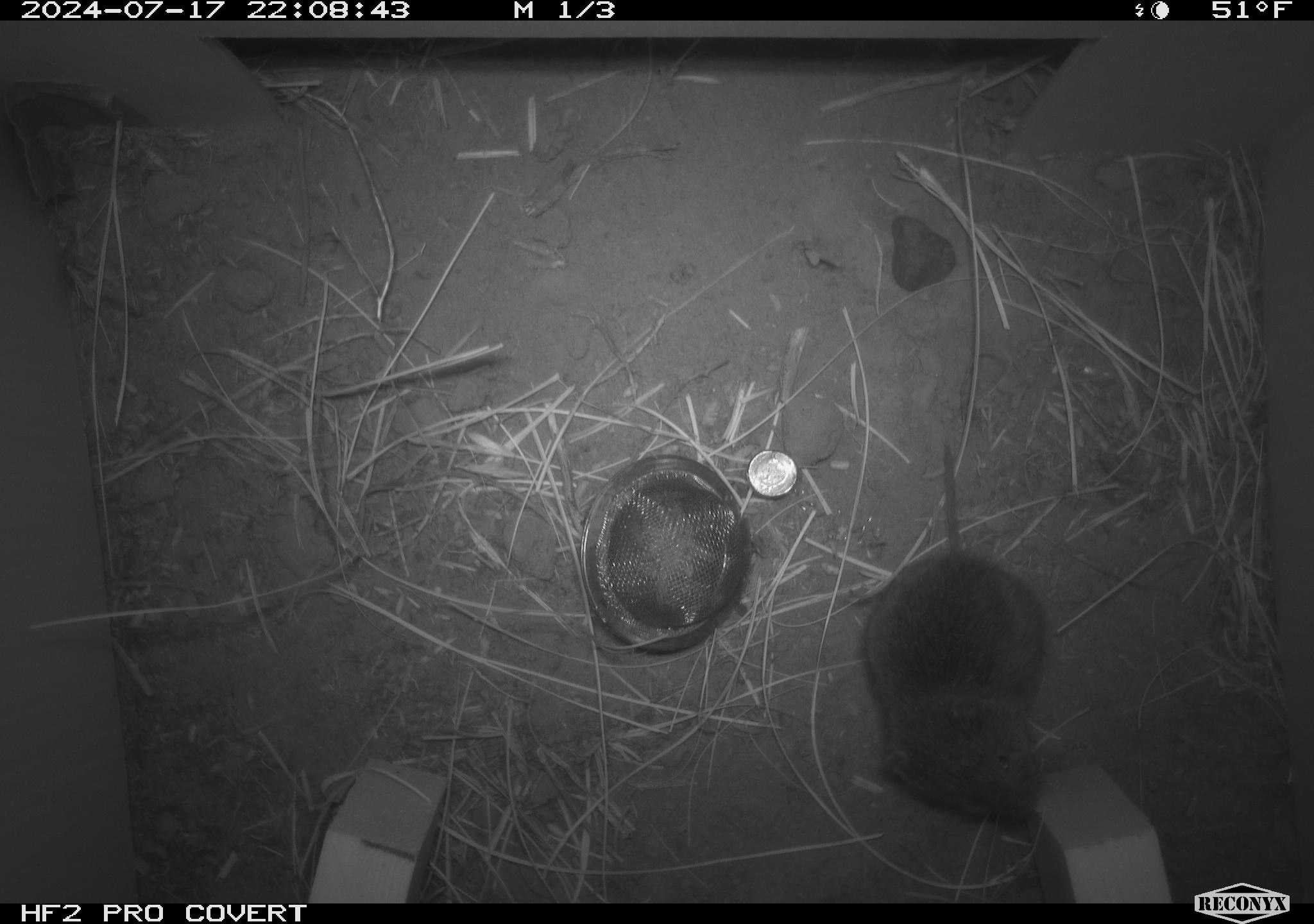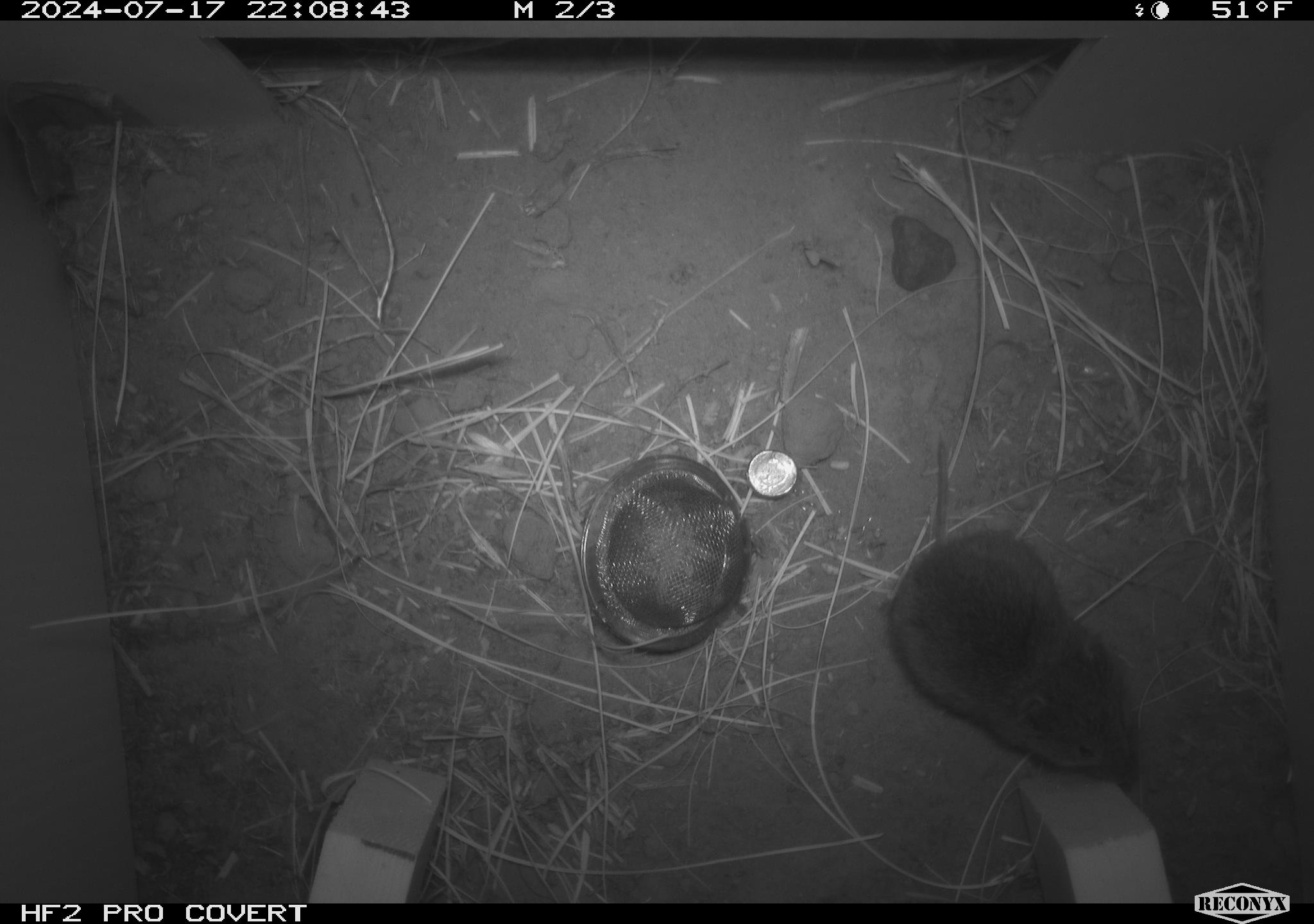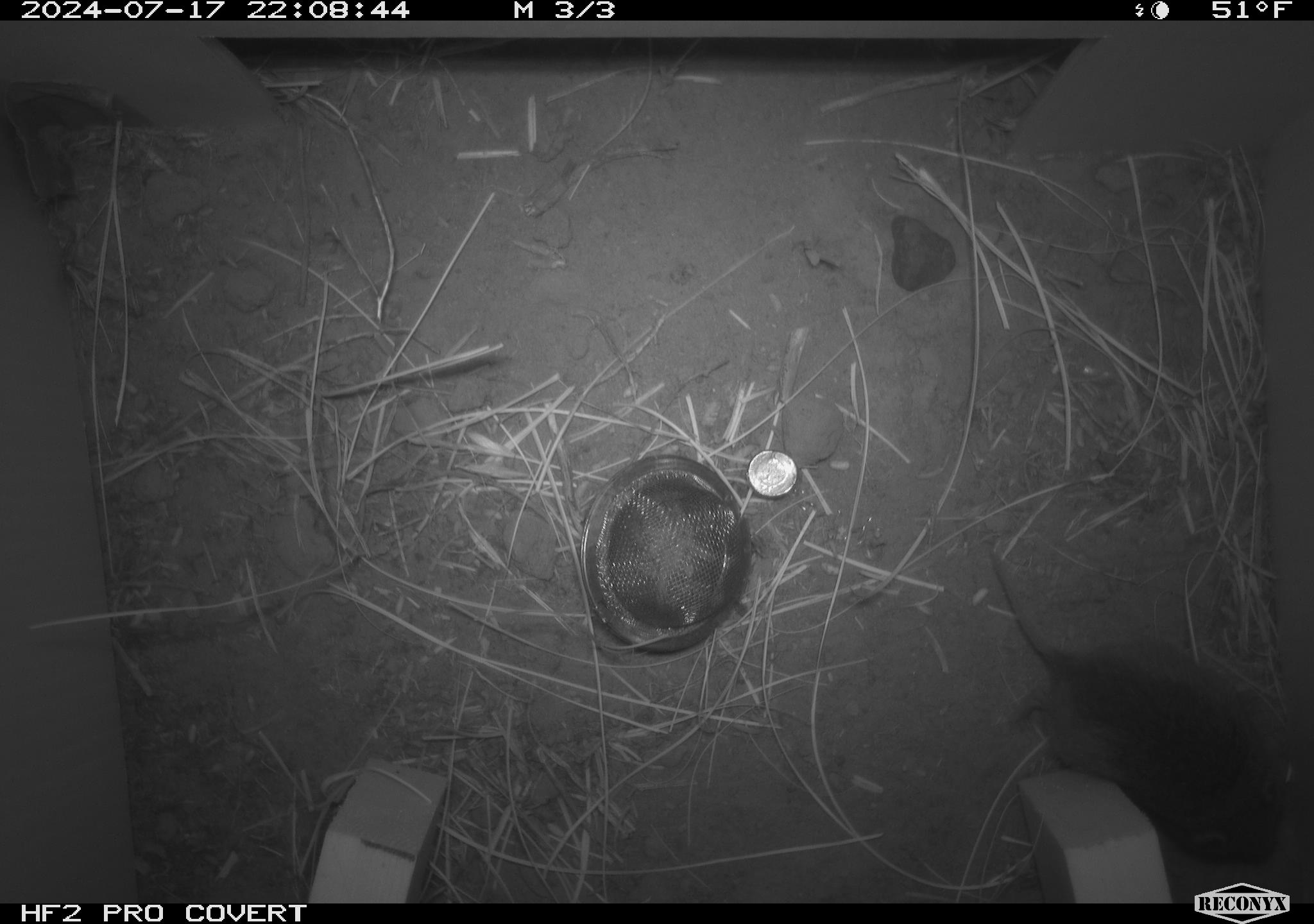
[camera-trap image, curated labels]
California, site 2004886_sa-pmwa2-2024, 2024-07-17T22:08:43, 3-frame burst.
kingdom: Animalia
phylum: Chordata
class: Mammalia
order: Rodentia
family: Cricetidae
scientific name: Arvicolinae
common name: voles, lemmings, and muskrats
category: arvicolinae subfamily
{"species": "arvicolinae subfamily (voles, lemmings, and muskrats) (Arvicolinae)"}